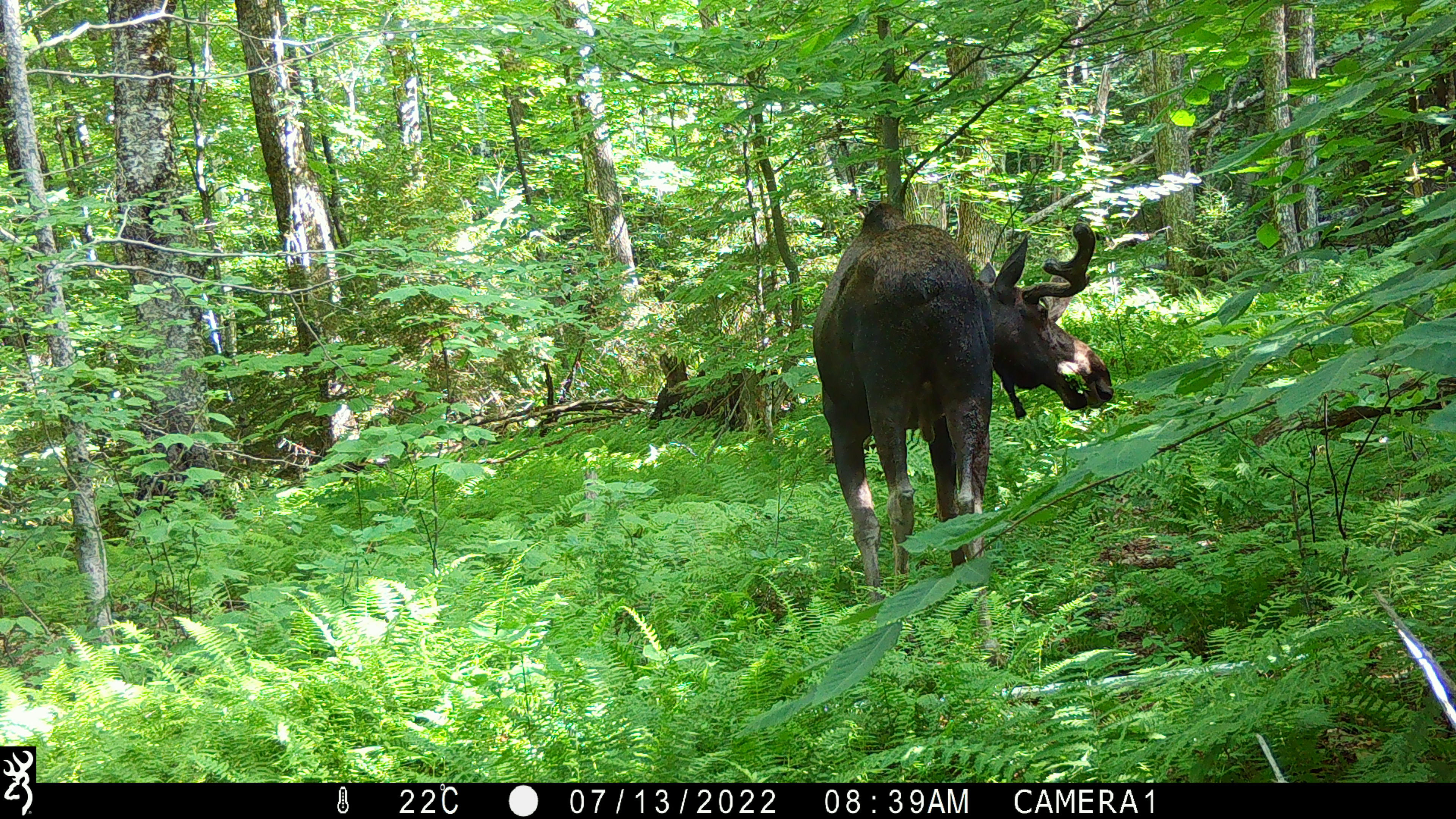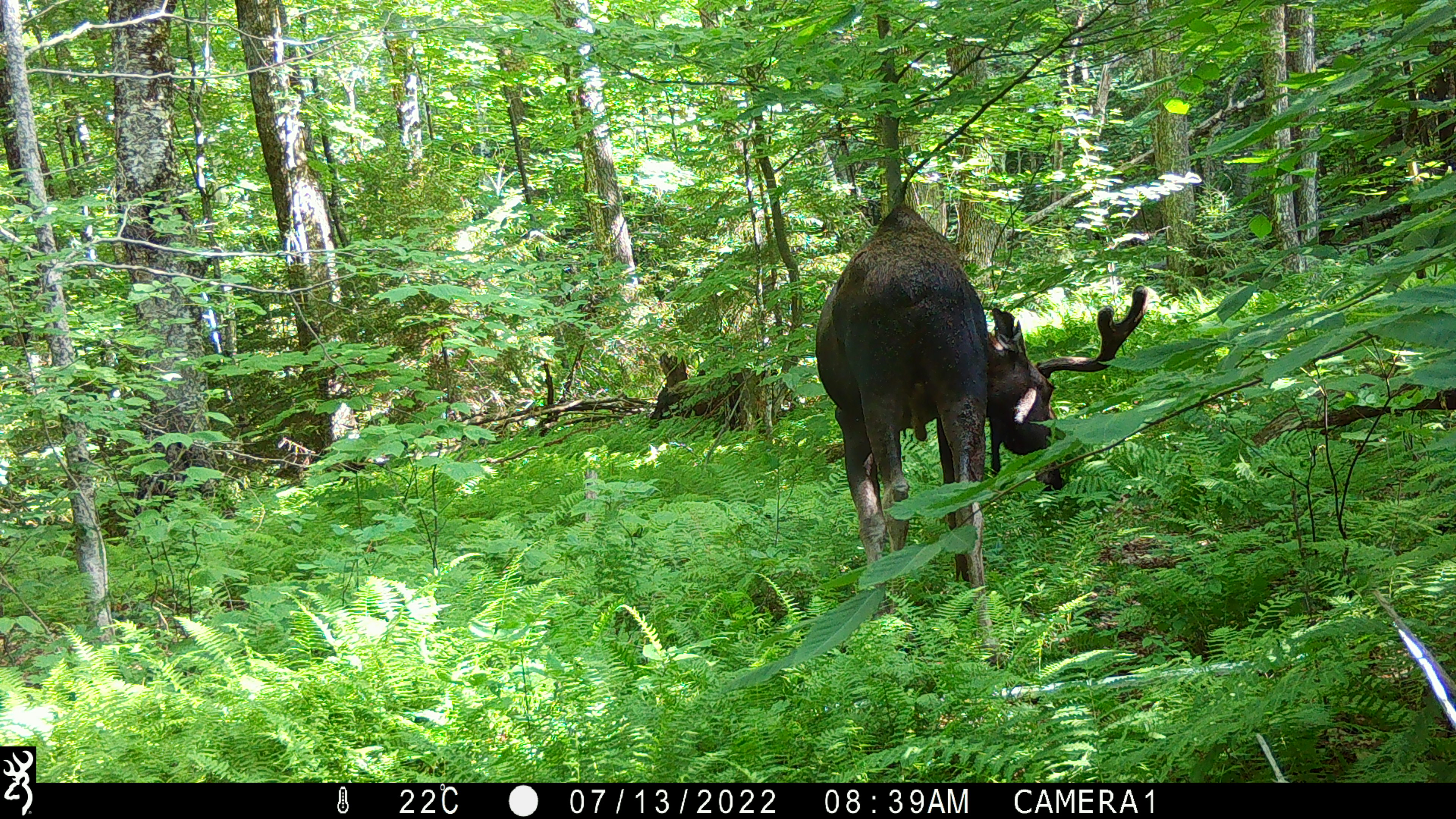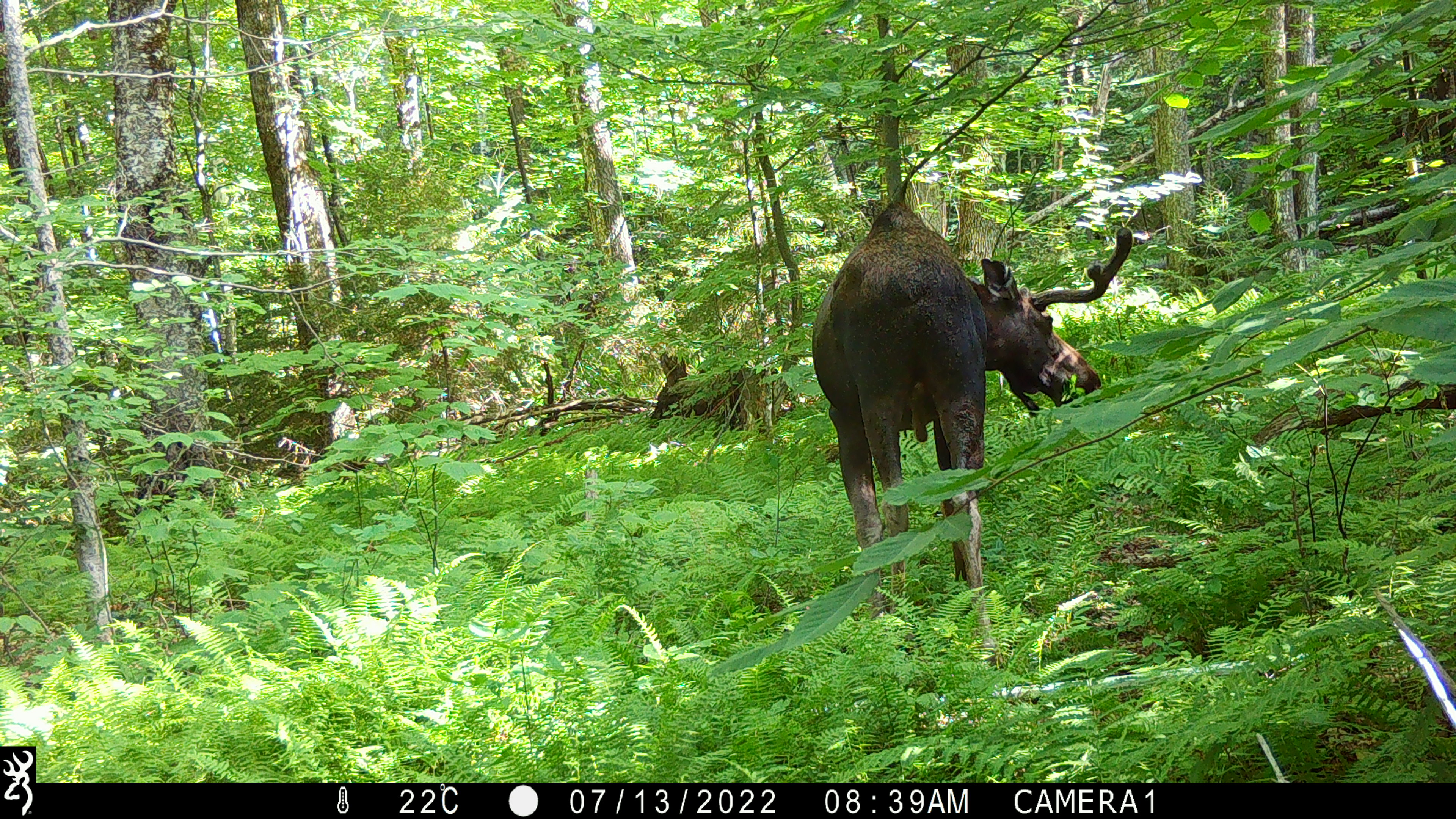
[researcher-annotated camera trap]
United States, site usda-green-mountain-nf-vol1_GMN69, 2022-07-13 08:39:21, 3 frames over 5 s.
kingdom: Animalia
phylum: Chordata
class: Mammalia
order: Artiodactyla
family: Cervidae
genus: Alces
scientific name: Alces alces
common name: moose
Moose (Alces alces).